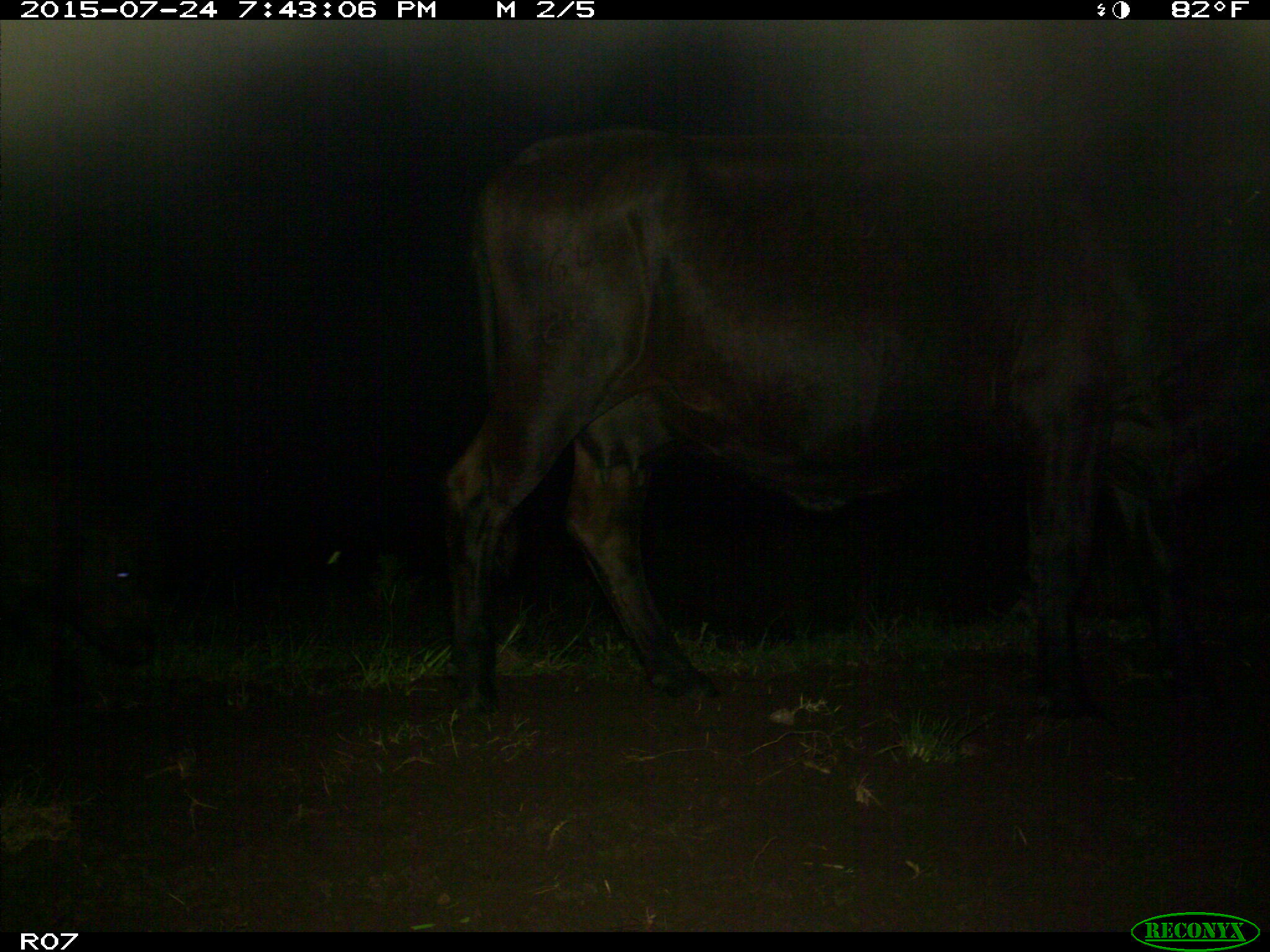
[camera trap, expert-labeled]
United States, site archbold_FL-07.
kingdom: Animalia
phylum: Chordata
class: Mammalia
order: Artiodactyla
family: Bovidae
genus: Bos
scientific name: Bos taurus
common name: domestic cow